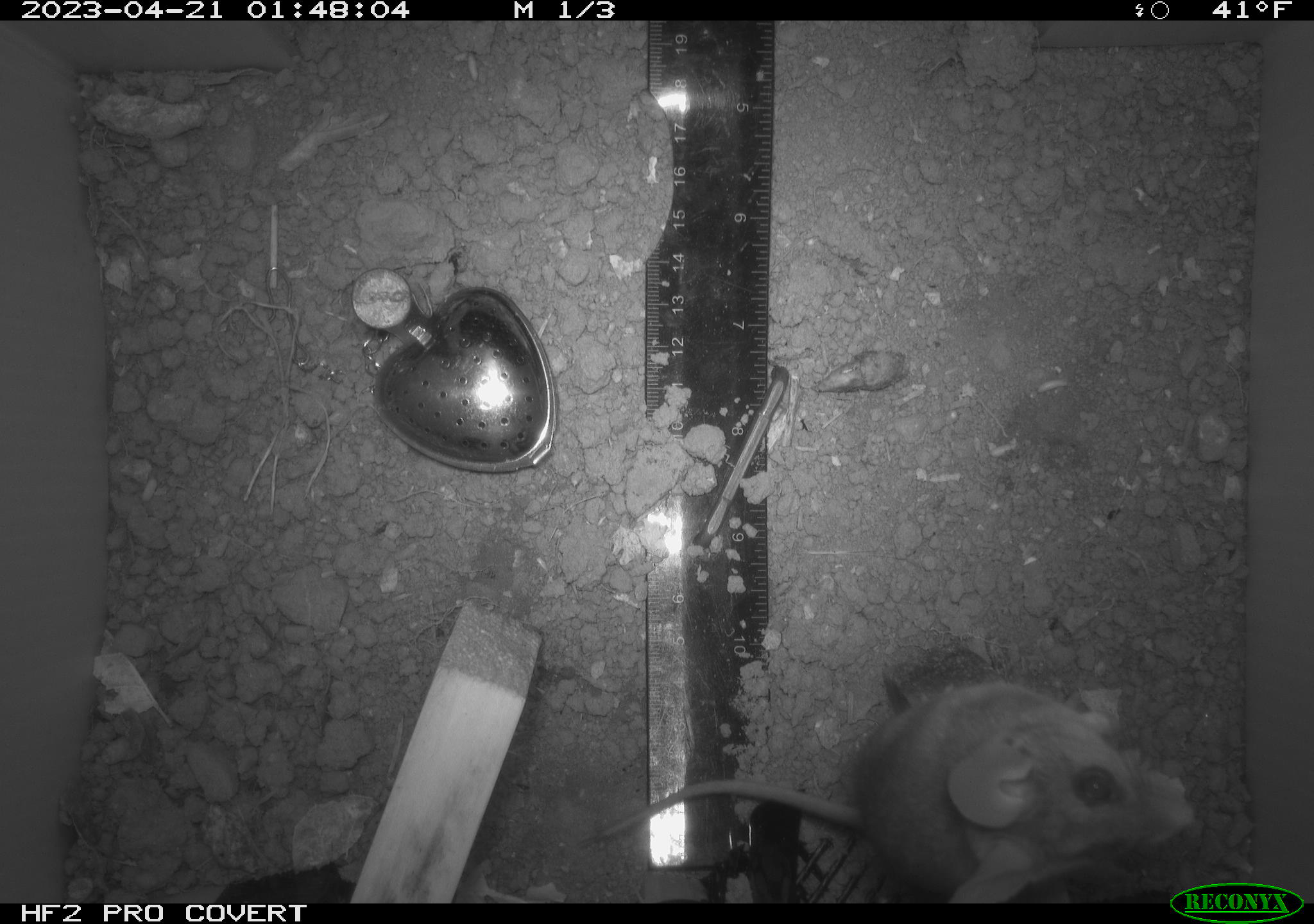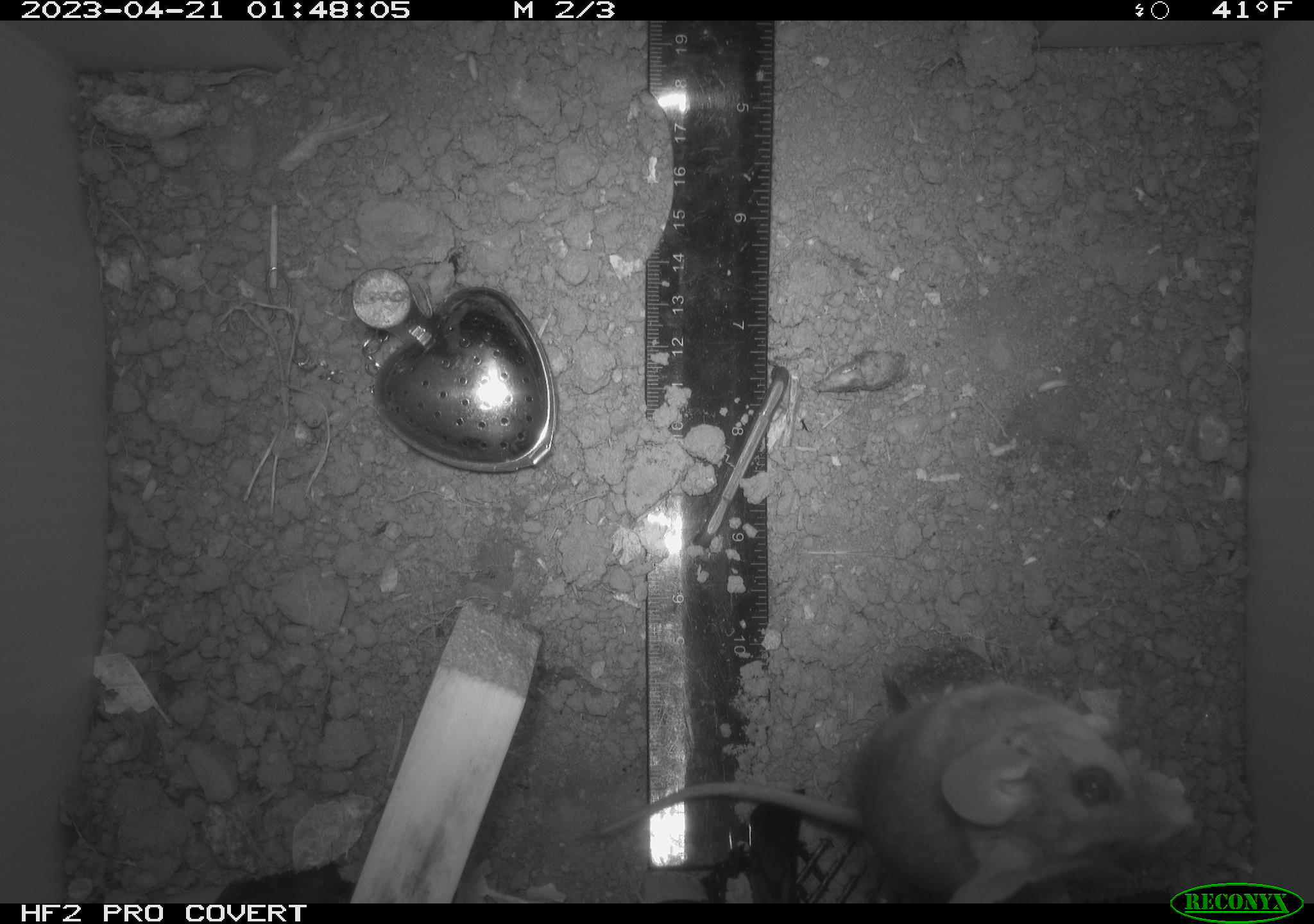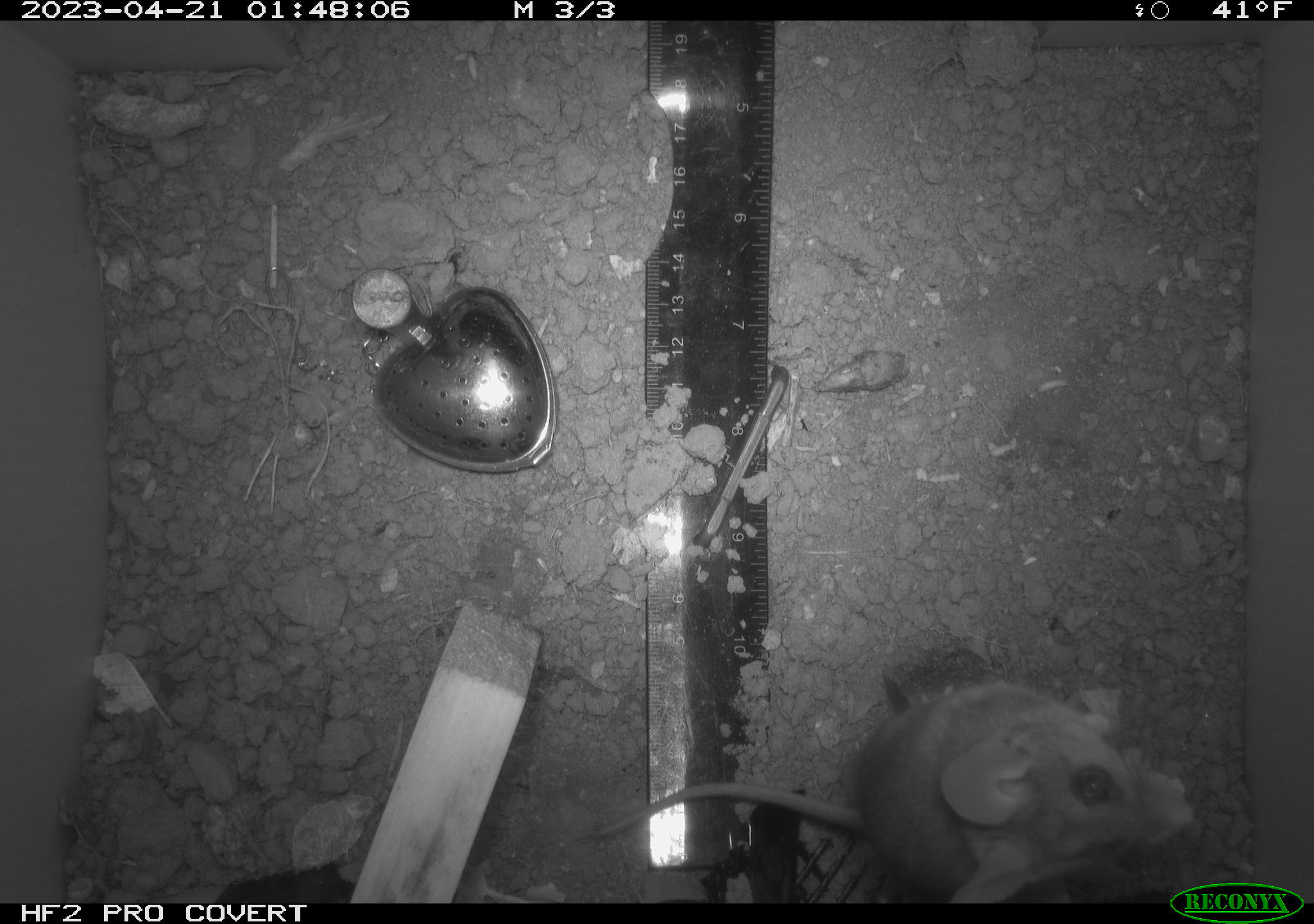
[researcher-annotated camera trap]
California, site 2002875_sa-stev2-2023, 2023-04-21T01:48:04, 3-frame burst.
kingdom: Animalia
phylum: Chordata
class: Mammalia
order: Rodentia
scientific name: Rodentia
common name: mouse species